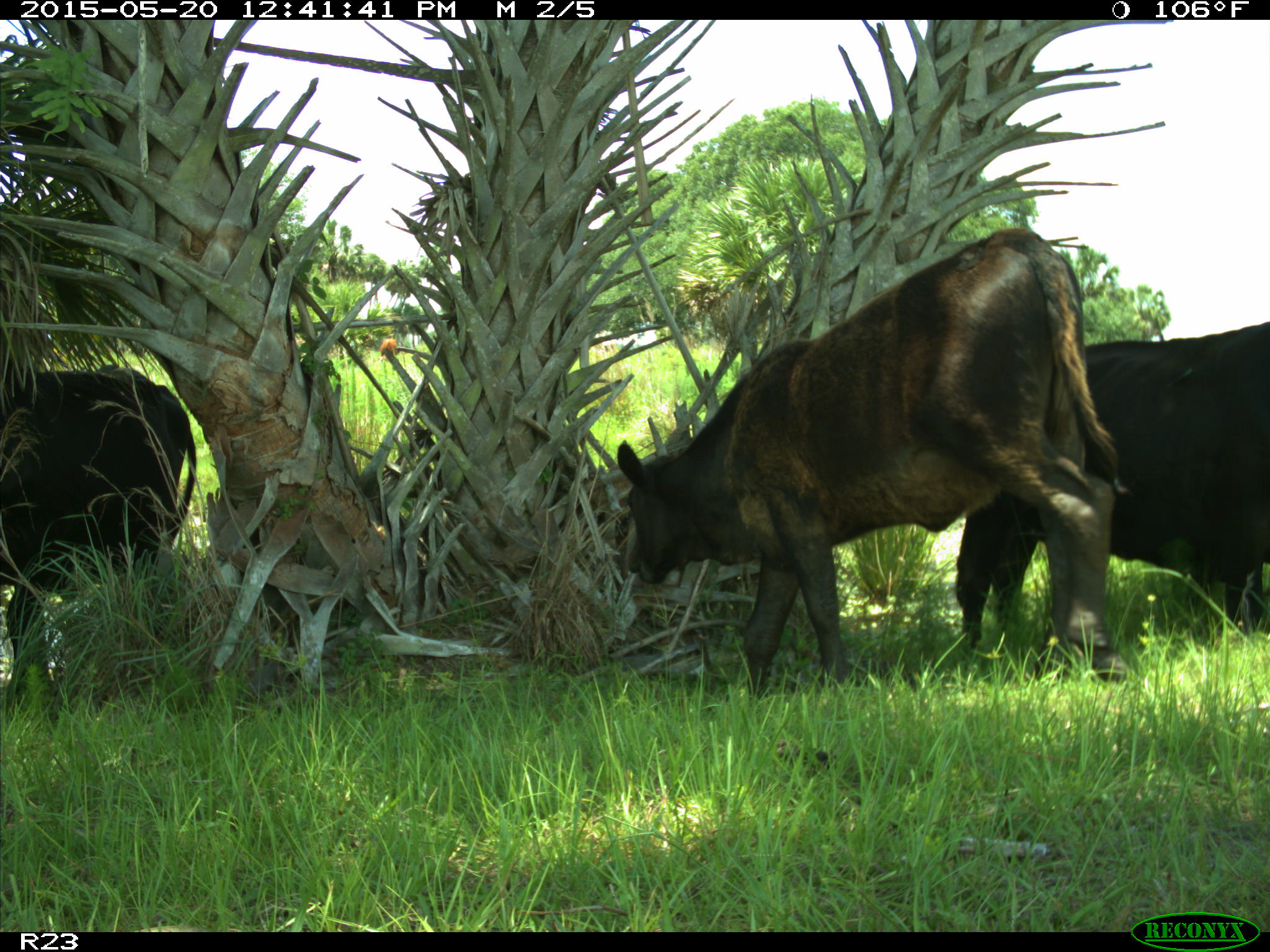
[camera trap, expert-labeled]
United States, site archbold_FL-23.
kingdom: Animalia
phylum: Chordata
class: Mammalia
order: Artiodactyla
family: Bovidae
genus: Bos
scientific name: Bos taurus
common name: domestic cow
Bos taurus (domestic cow).